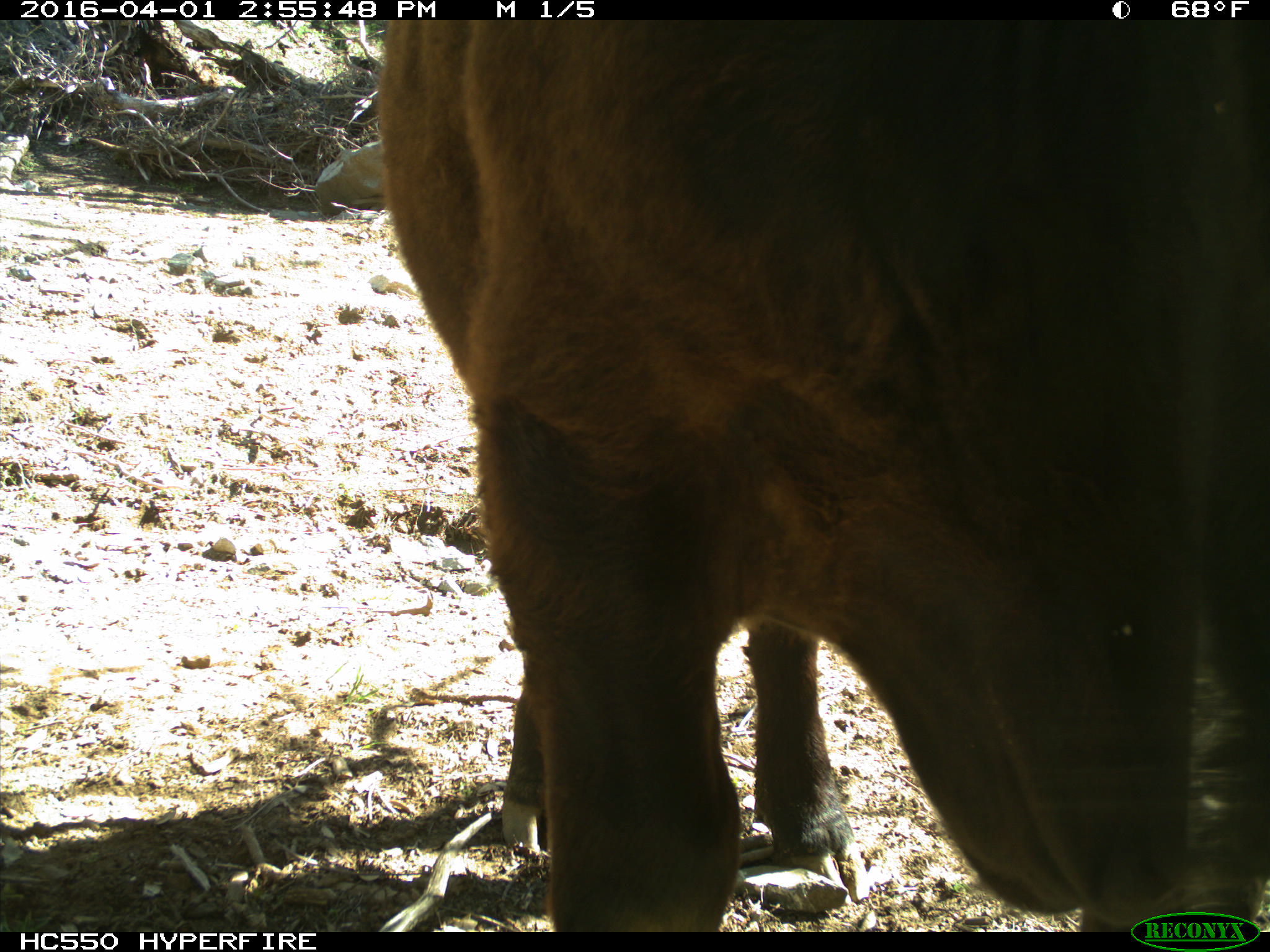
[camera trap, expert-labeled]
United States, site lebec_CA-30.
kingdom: Animalia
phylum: Chordata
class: Mammalia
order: Artiodactyla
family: Bovidae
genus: Bos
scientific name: Bos taurus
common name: domestic cow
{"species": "Bos taurus (domestic cow)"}